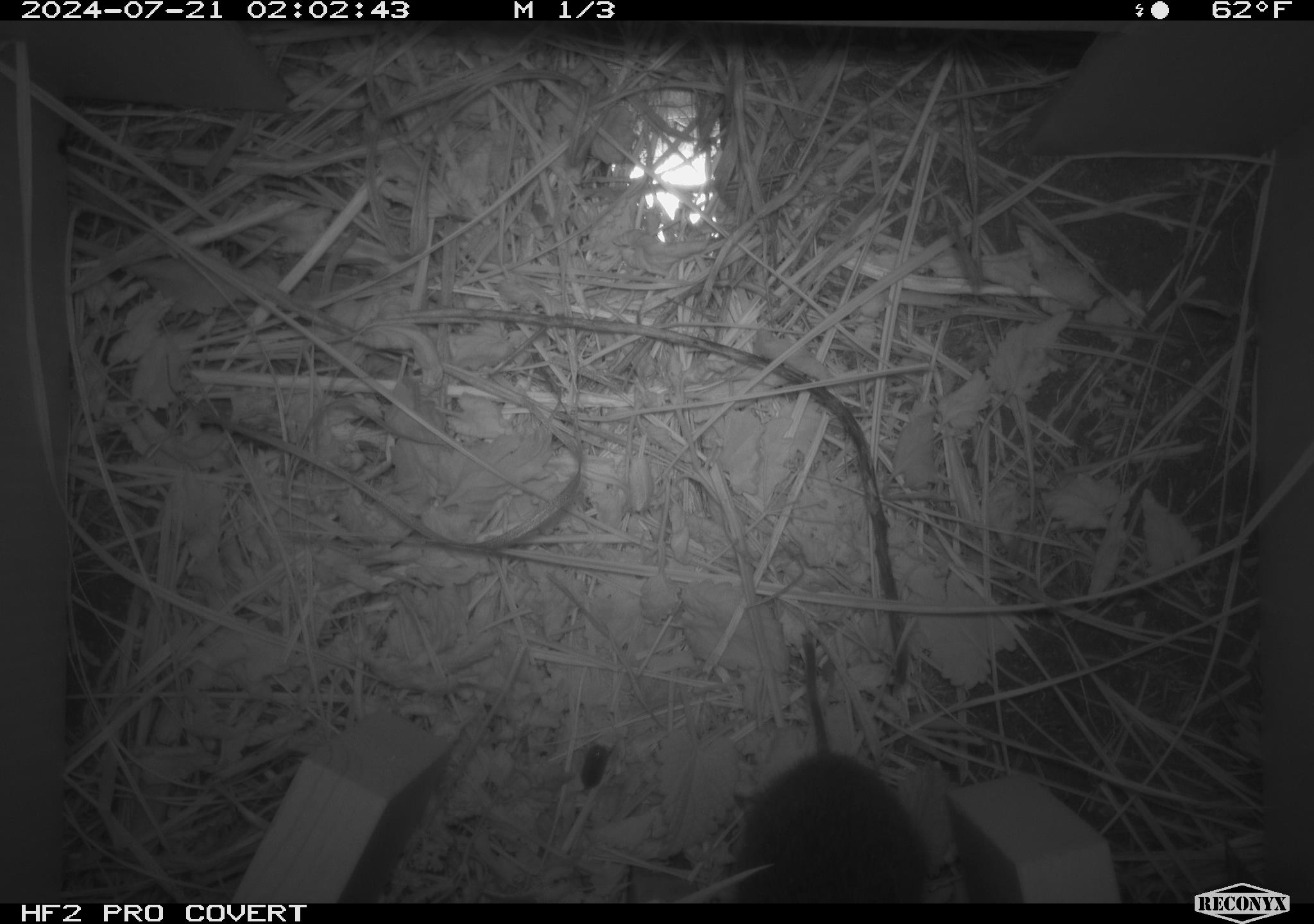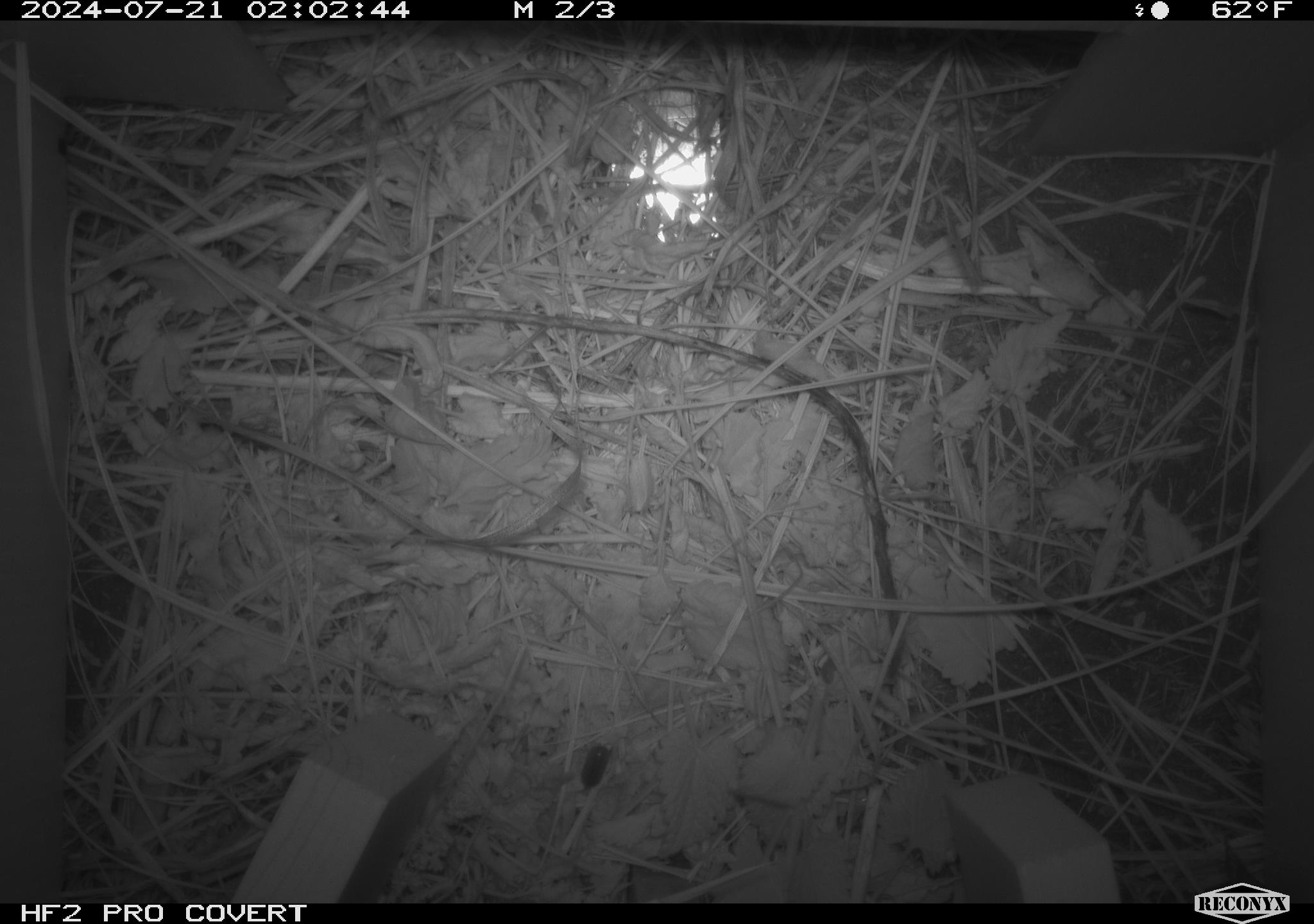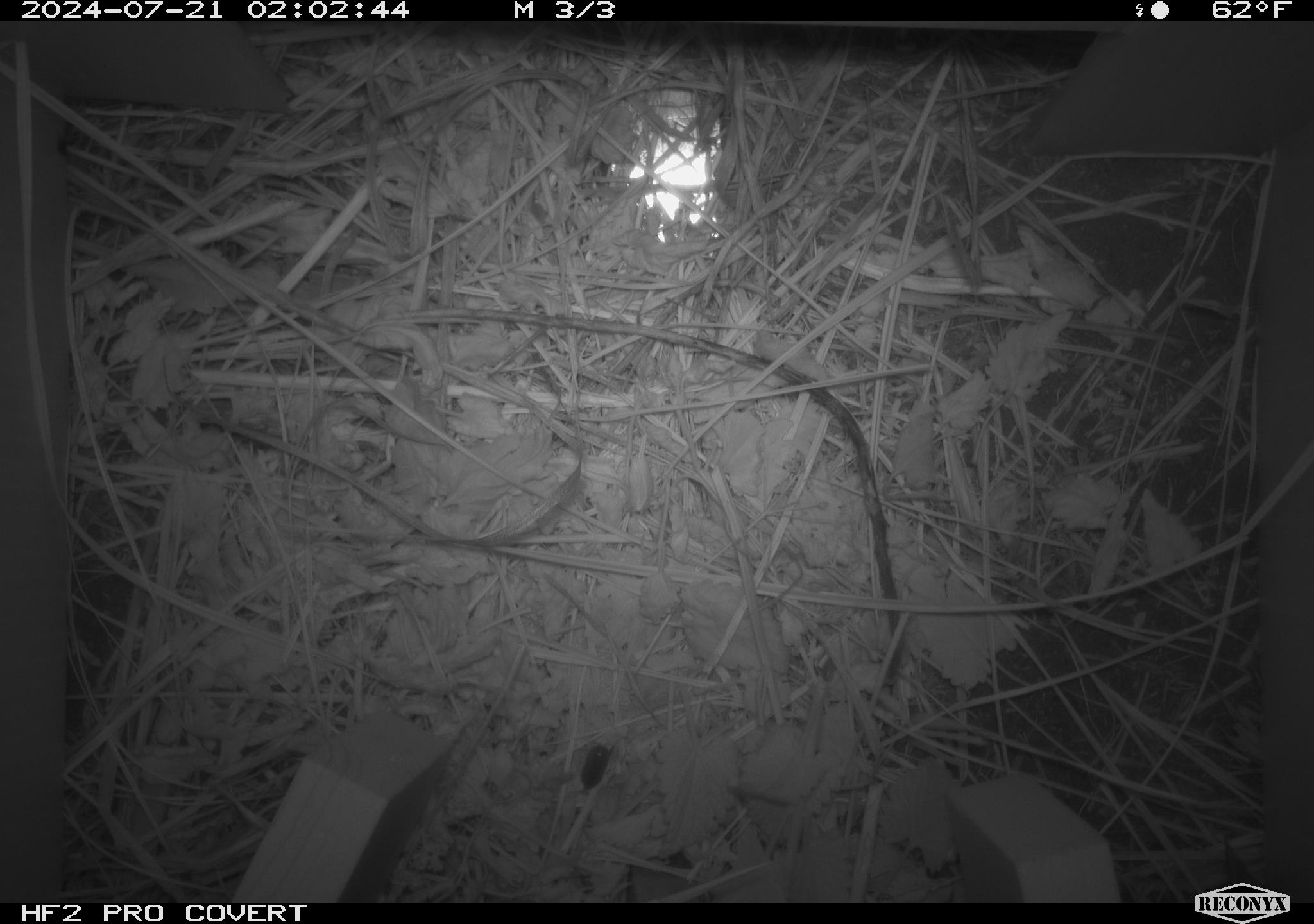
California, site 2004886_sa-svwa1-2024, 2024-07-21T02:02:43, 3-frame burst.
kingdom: Animalia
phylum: Chordata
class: Mammalia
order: Rodentia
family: Cricetidae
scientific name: Arvicolinae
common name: voles, lemmings, and muskrats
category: arvicolinae subfamily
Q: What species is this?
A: Arvicolinae subfamily (voles, lemmings, and muskrats) (Arvicolinae).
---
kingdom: Animalia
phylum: Arthropoda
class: Malacostraca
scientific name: Malacostraca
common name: amphipods, crabs, isopods, krill, lobsters and shrimps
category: malacostracan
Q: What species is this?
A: Malacostracan (amphipods, crabs, isopods, krill, lobsters and shrimps) (Malacostraca).